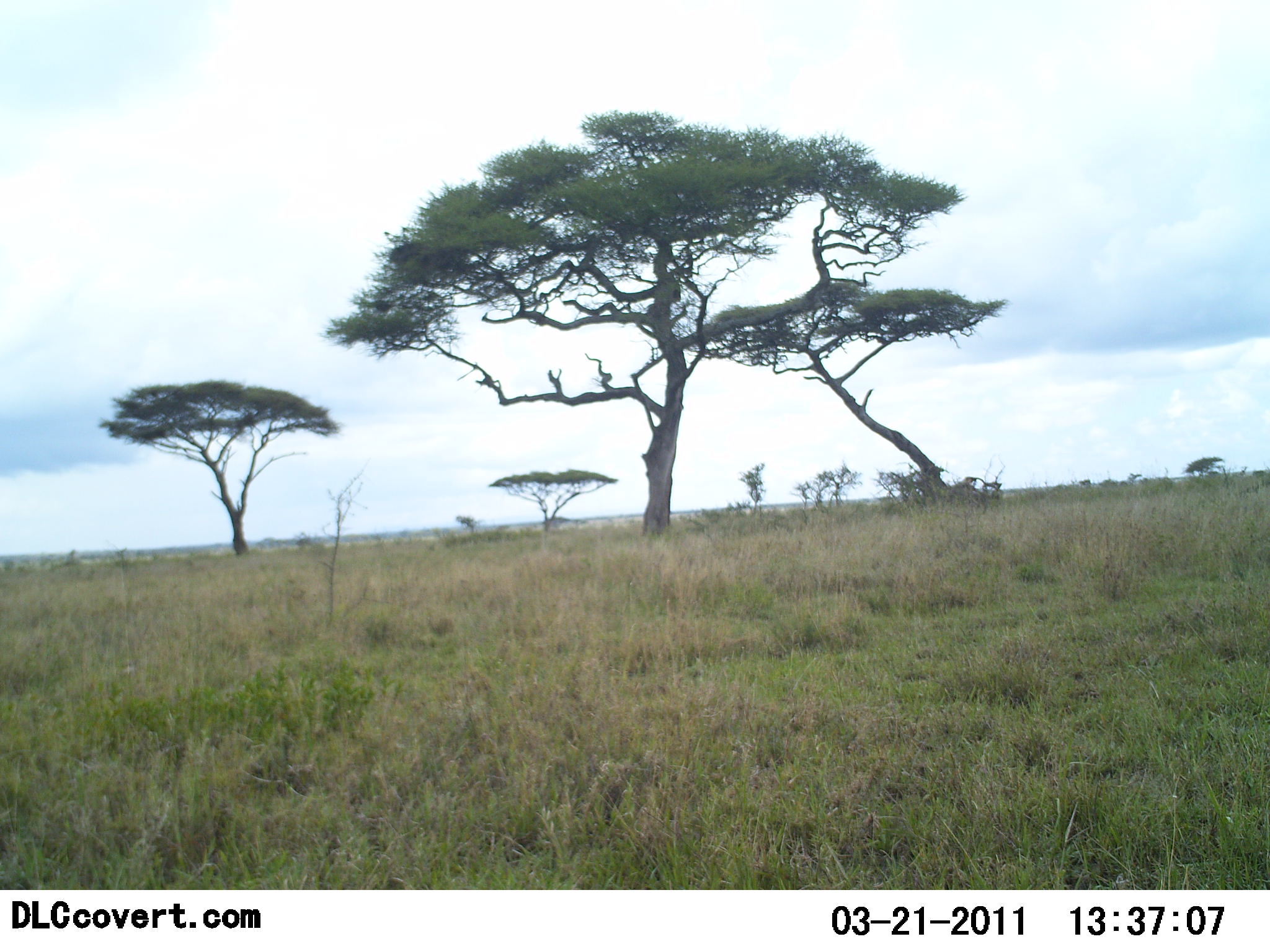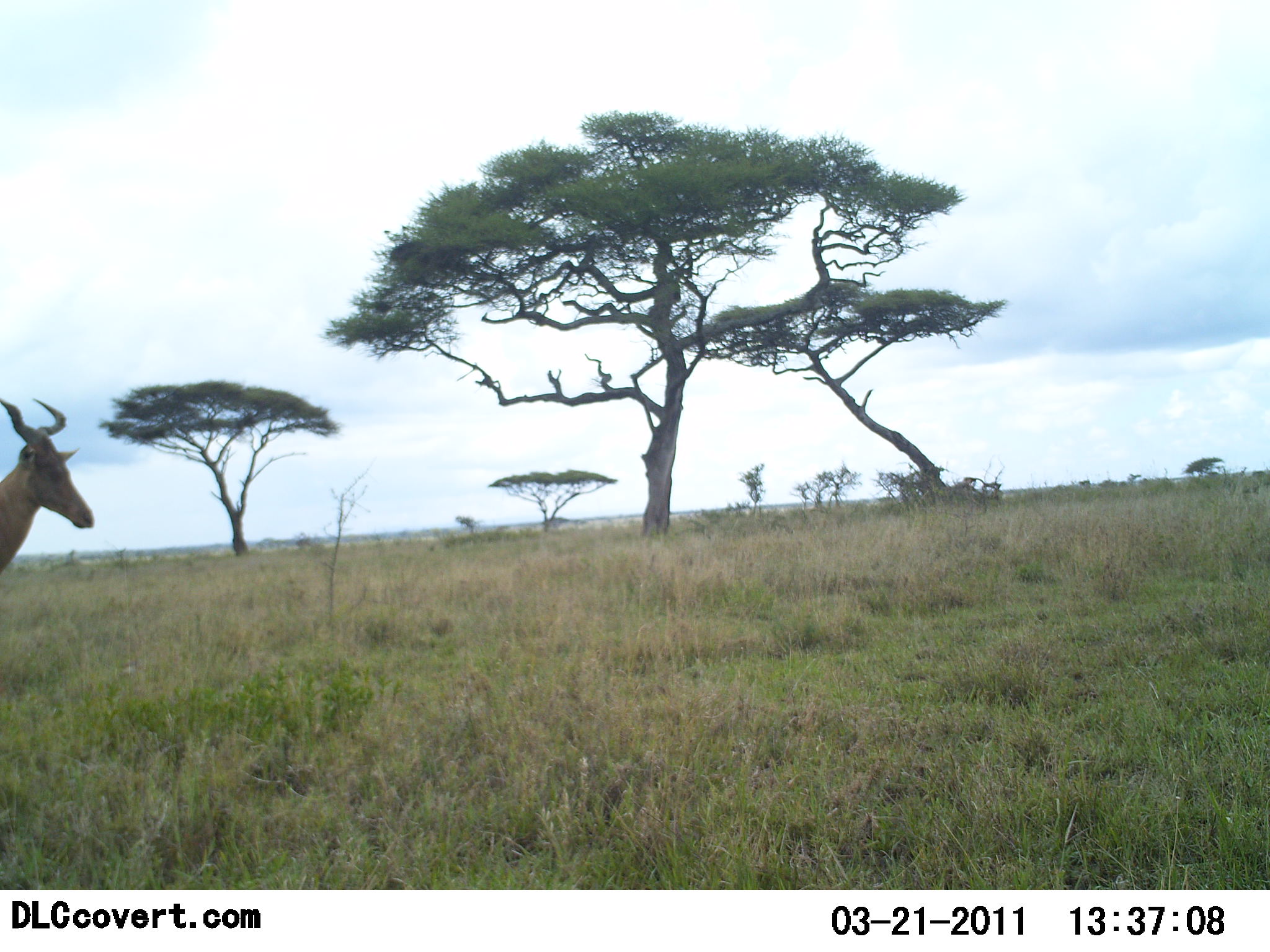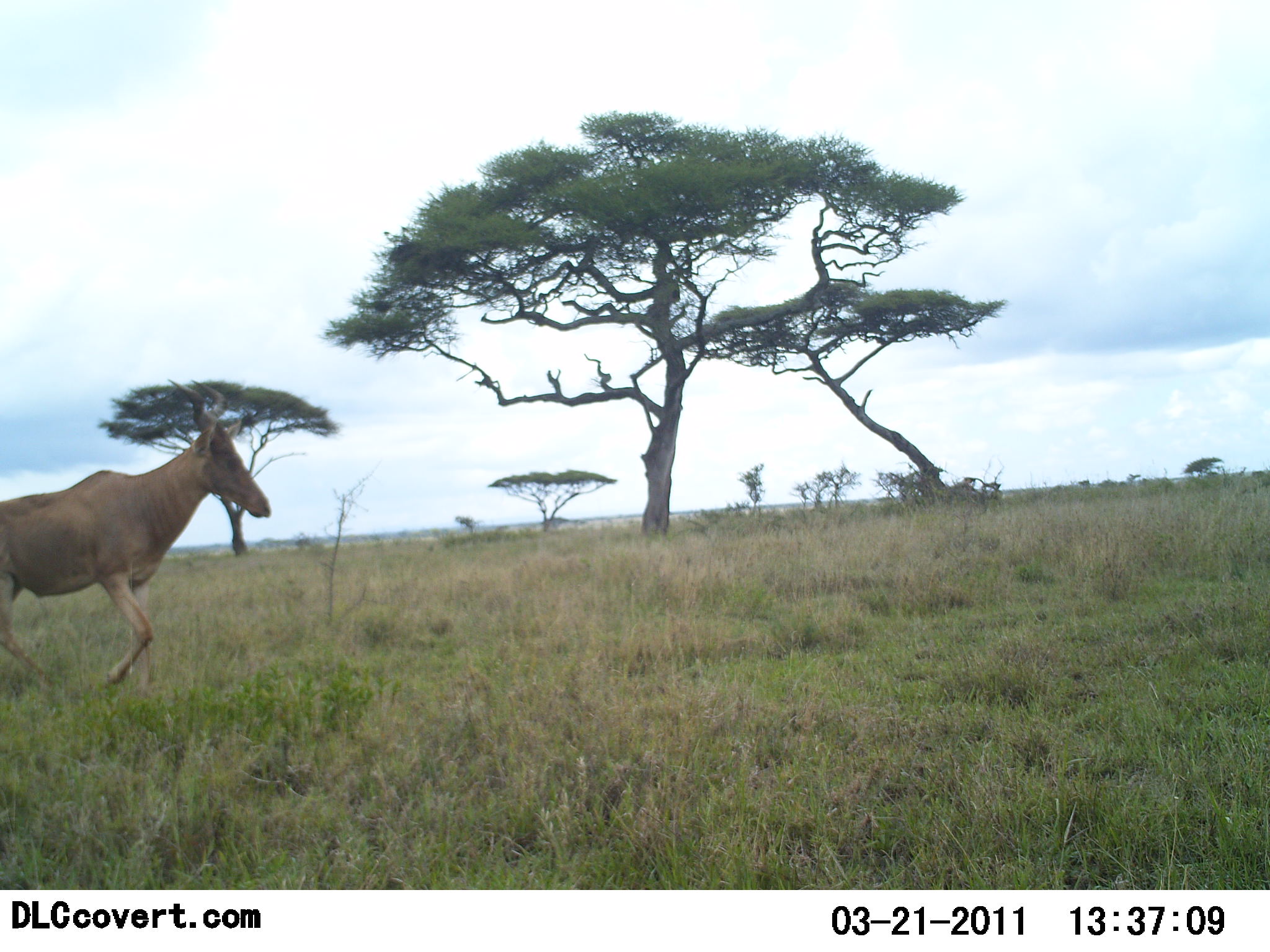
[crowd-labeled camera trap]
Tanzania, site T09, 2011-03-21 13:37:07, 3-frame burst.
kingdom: Animalia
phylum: Chordata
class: Mammalia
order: Artiodactyla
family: Bovidae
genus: Alcelaphus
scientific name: Alcelaphus buselaphus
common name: hartebeest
Hartebeest (Alcelaphus buselaphus), count 1. Behavior (volunteer vote fractions): standing 0%, resting 0%, moving 100%, interacting 0%. Young present (vote fraction): 0%. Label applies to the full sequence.